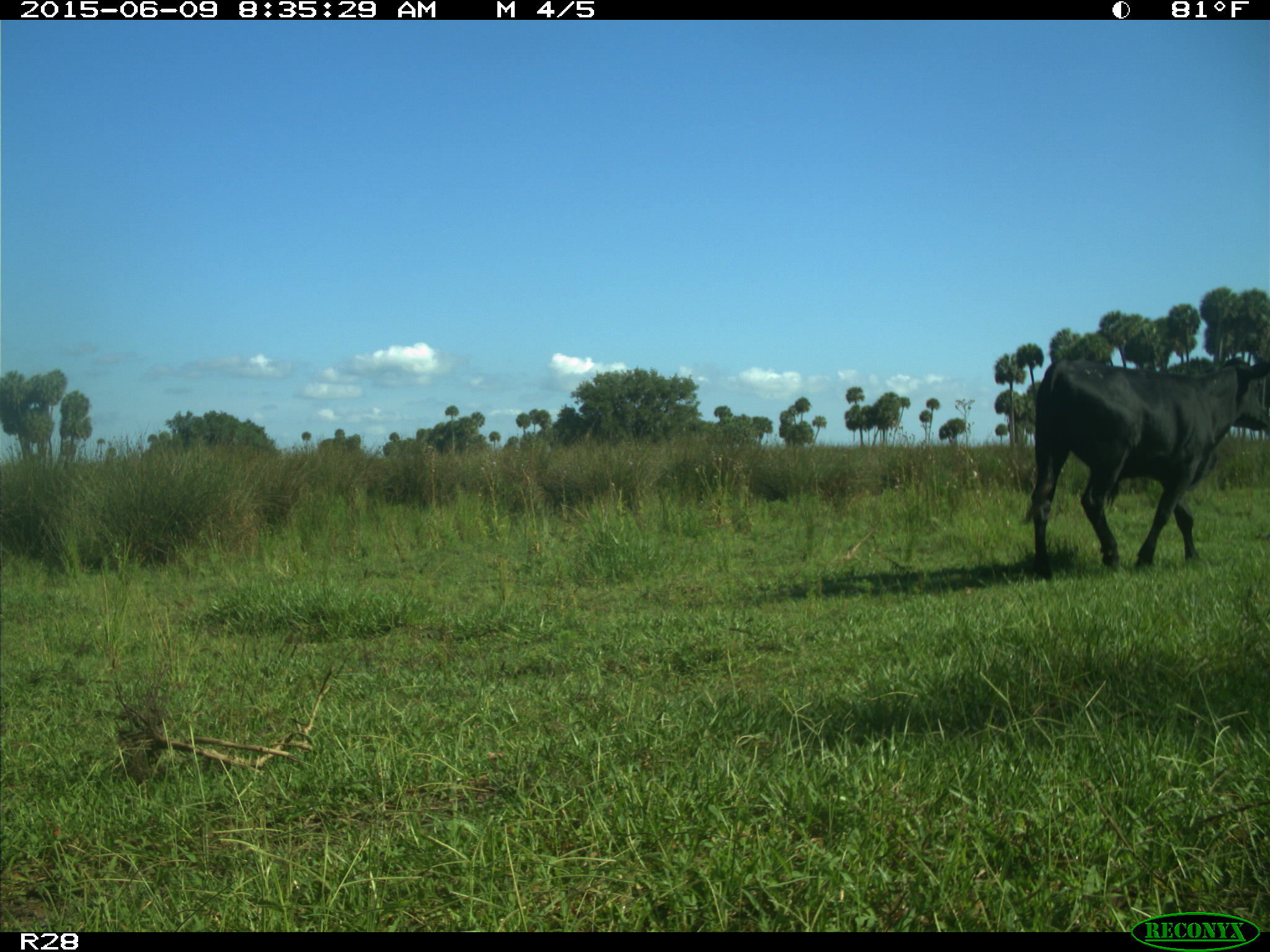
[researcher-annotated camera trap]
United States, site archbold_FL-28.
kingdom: Animalia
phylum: Chordata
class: Mammalia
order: Artiodactyla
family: Bovidae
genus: Bos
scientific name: Bos taurus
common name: domestic cow